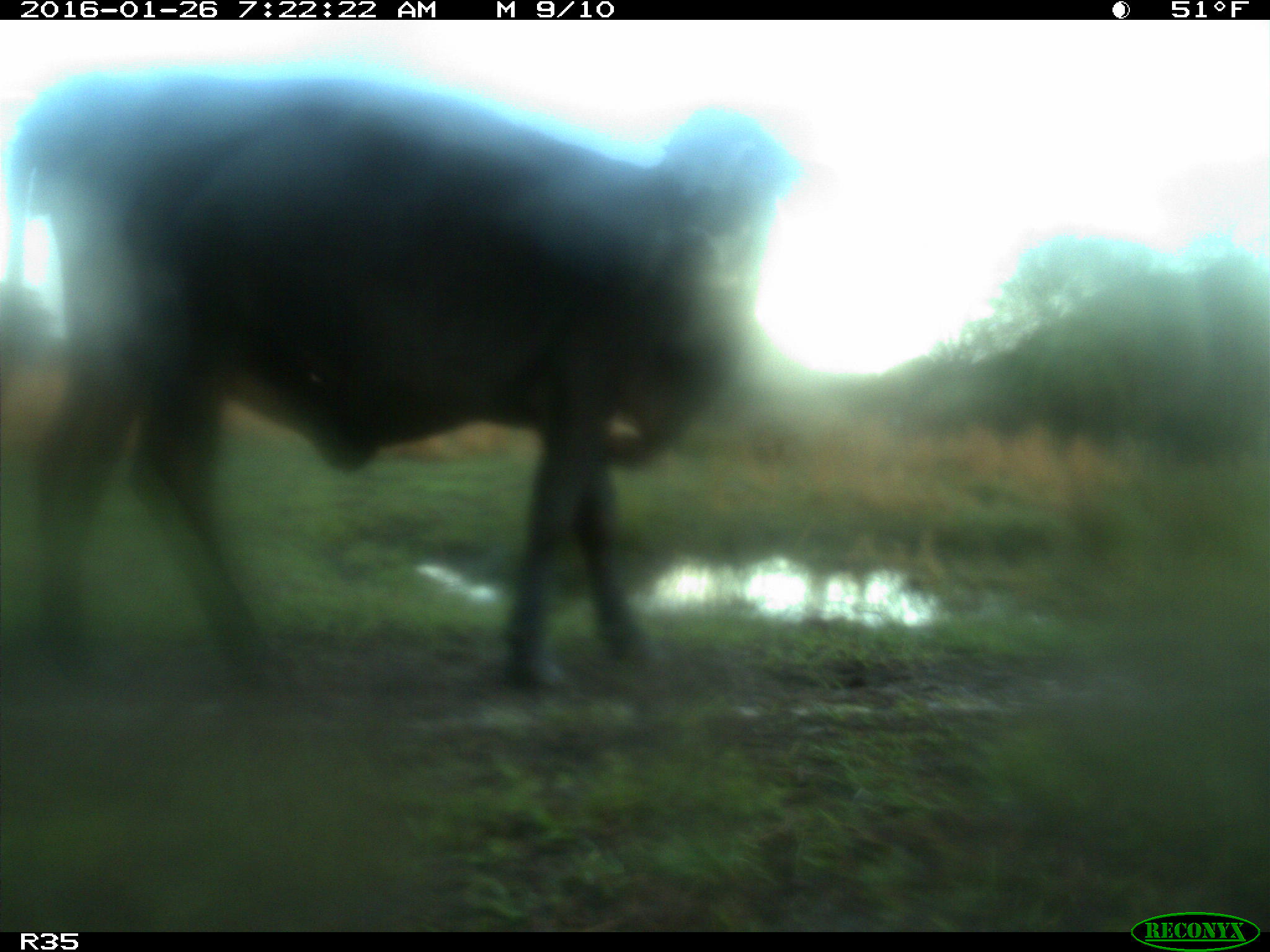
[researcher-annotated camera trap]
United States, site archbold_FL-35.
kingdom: Animalia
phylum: Chordata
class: Mammalia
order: Artiodactyla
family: Bovidae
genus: Bos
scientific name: Bos taurus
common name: domestic cow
Bos taurus (domestic cow).